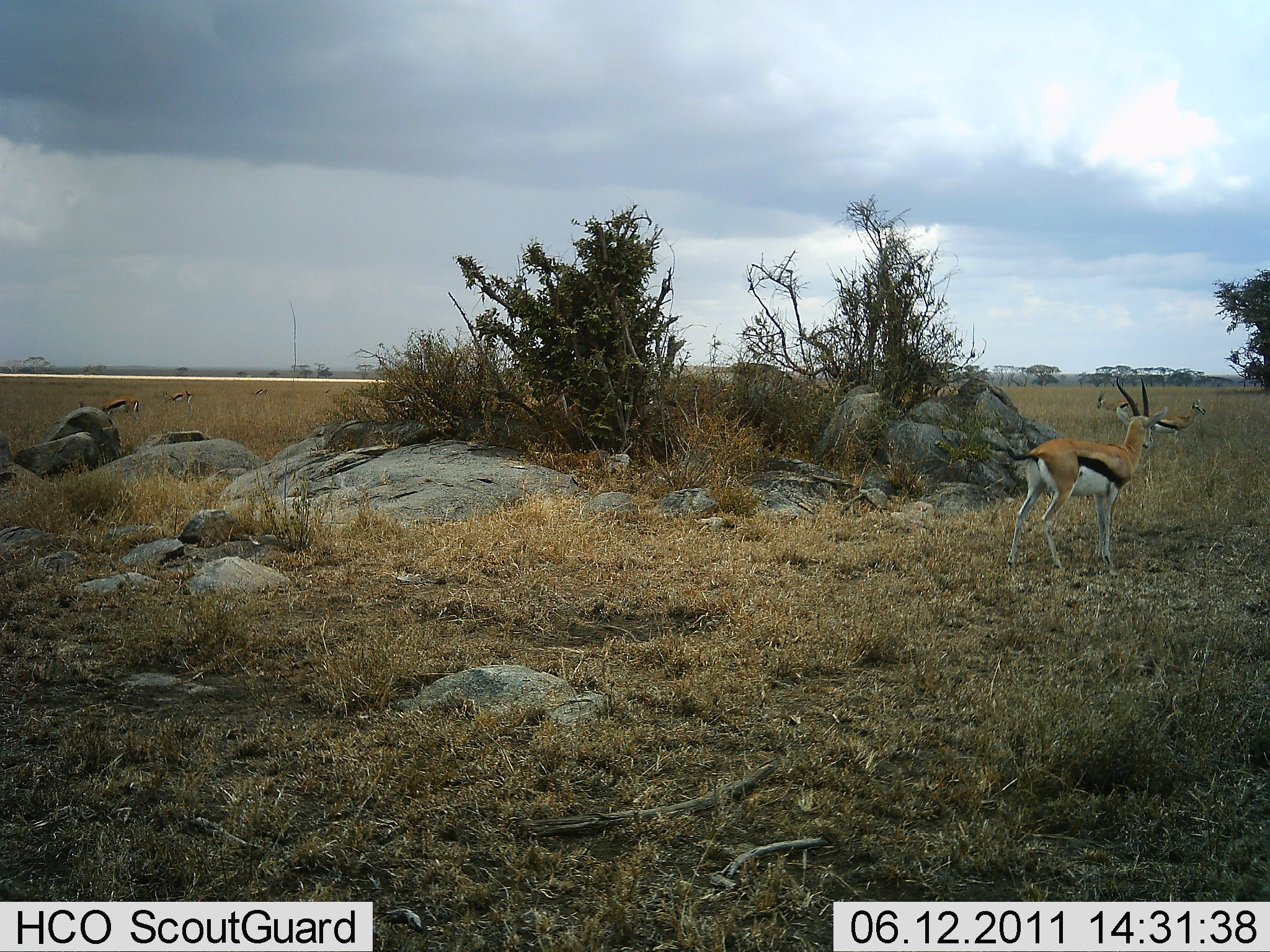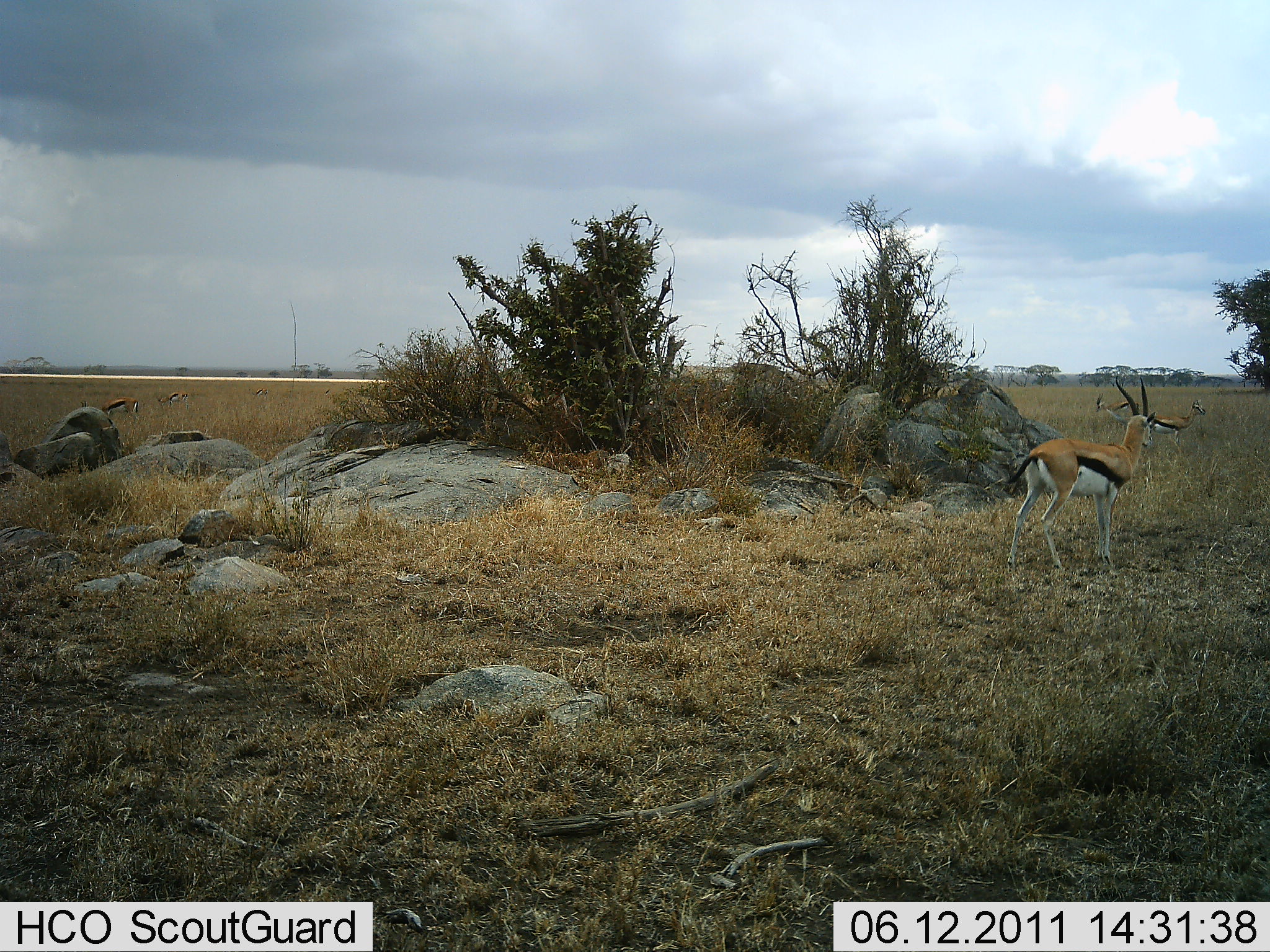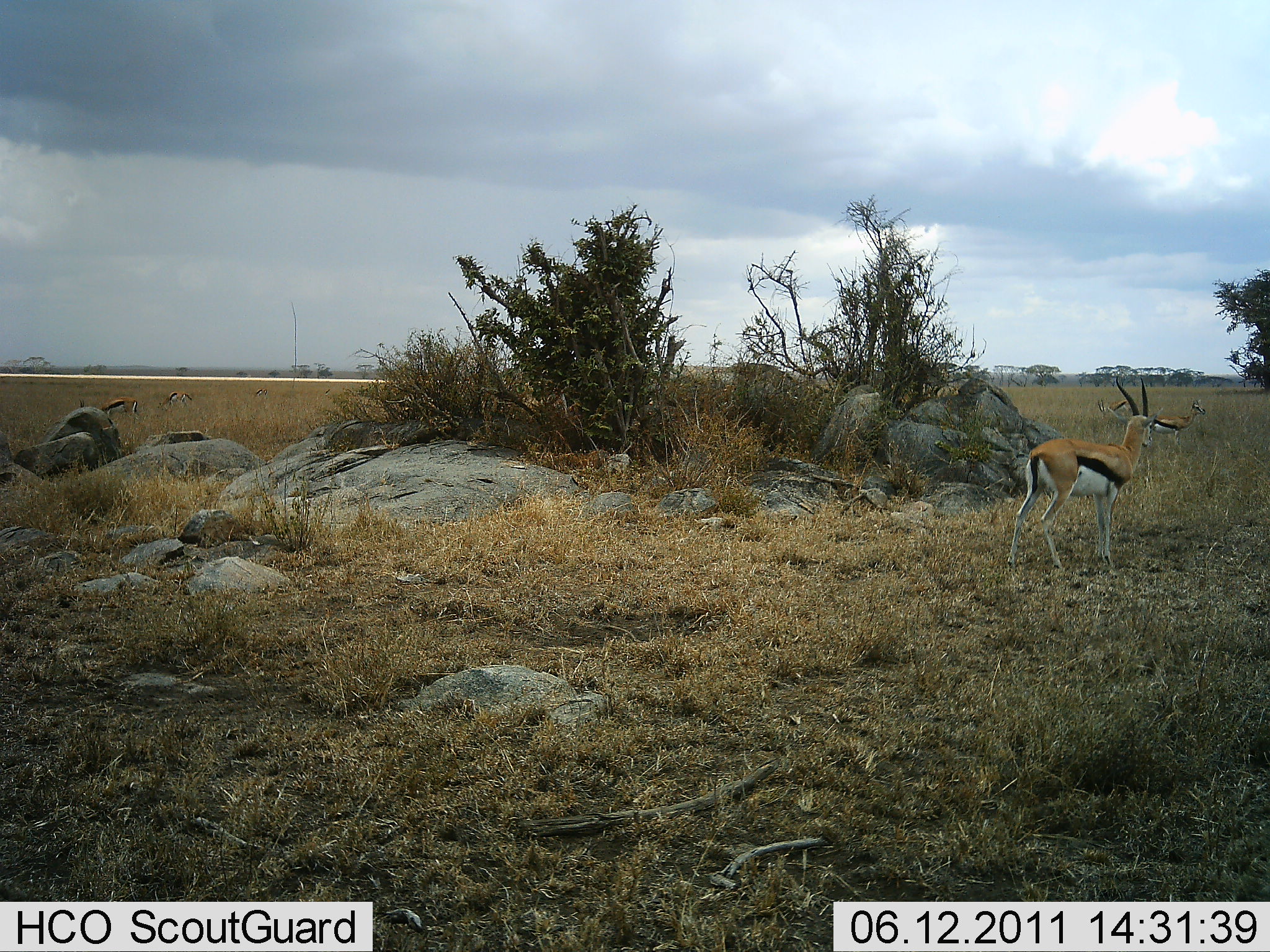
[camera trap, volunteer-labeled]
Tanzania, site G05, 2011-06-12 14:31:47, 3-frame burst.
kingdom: Animalia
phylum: Chordata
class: Mammalia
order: Artiodactyla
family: Bovidae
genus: Eudorcas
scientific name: Eudorcas thomsonii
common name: thomson's gazelle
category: gazellethomsons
Gazellethomsons (thomson's gazelle) (Eudorcas thomsonii), count 6. Behavior (volunteer vote fractions): standing 85%, resting 8%, moving 8%, interacting 0%. Young present (vote fraction): 0%. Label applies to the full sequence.